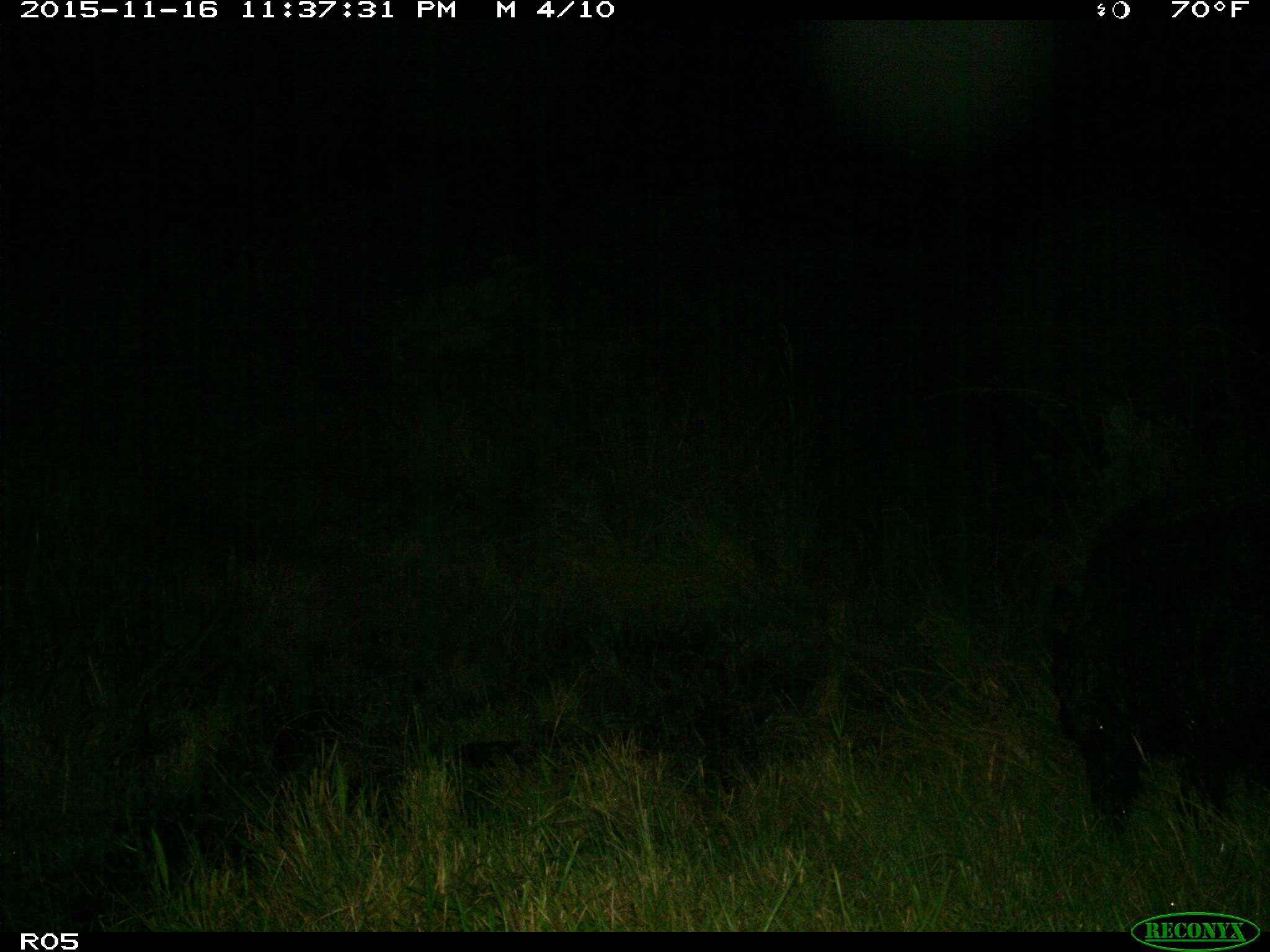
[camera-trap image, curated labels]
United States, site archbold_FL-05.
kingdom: Animalia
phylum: Chordata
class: Mammalia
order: Artiodactyla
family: Suidae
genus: Sus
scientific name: Sus scrofa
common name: wild boar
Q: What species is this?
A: Sus scrofa (wild boar).